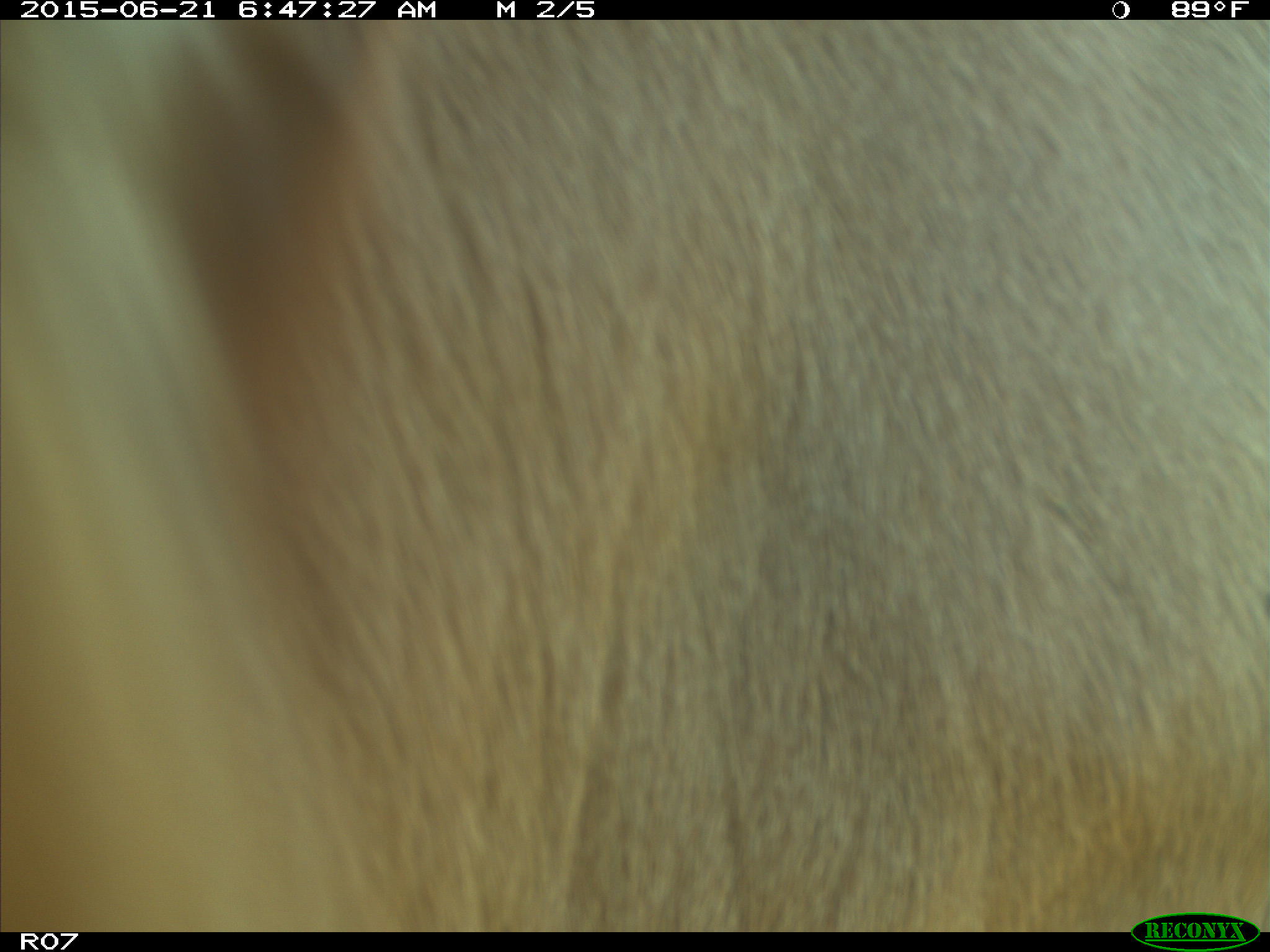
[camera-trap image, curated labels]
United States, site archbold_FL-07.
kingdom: Animalia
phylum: Chordata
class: Mammalia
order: Artiodactyla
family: Bovidae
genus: Bos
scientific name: Bos taurus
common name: domestic cow